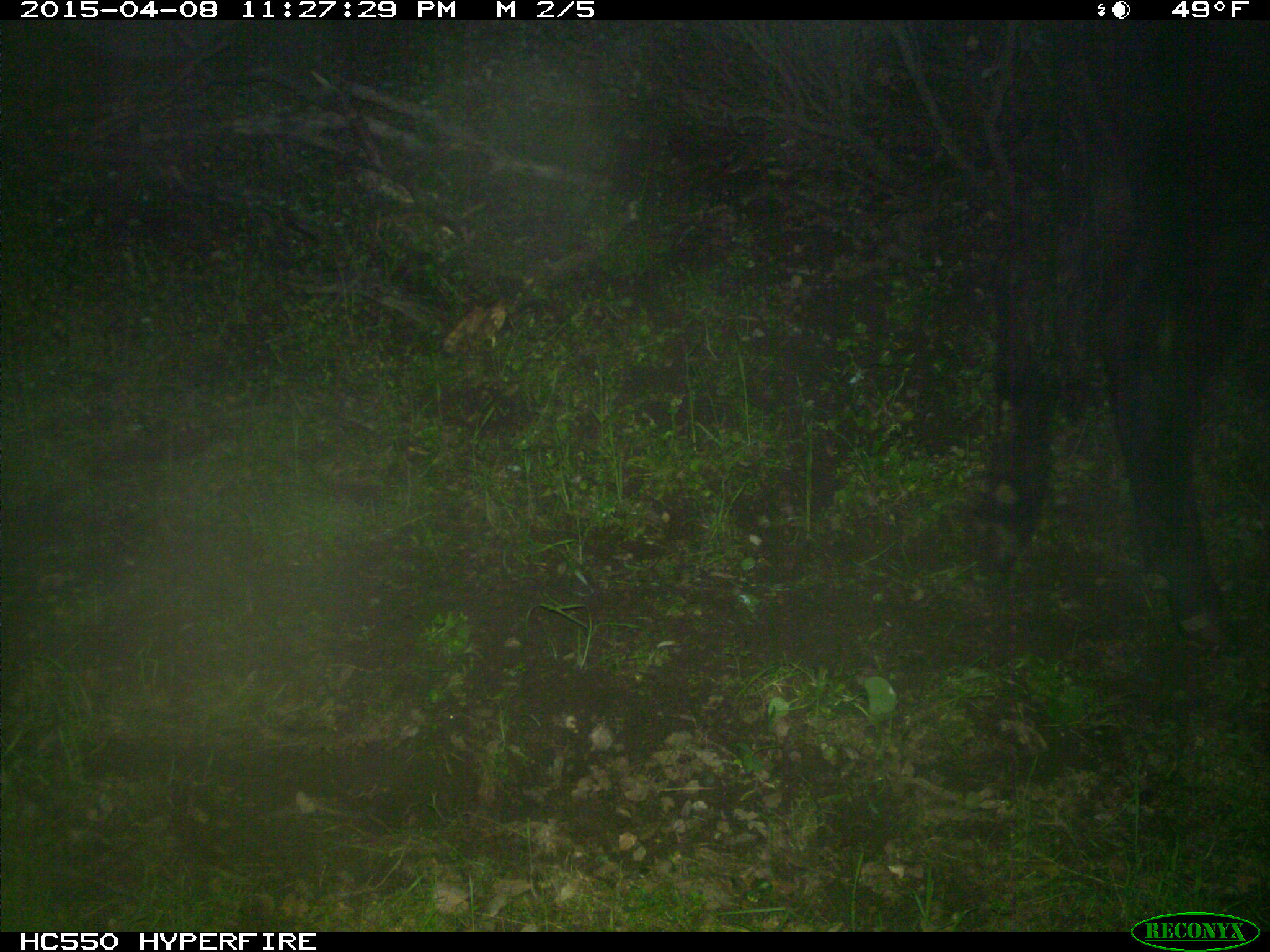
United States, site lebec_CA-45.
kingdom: Animalia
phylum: Chordata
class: Mammalia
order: Artiodactyla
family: Bovidae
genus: Bos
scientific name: Bos taurus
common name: domestic cow